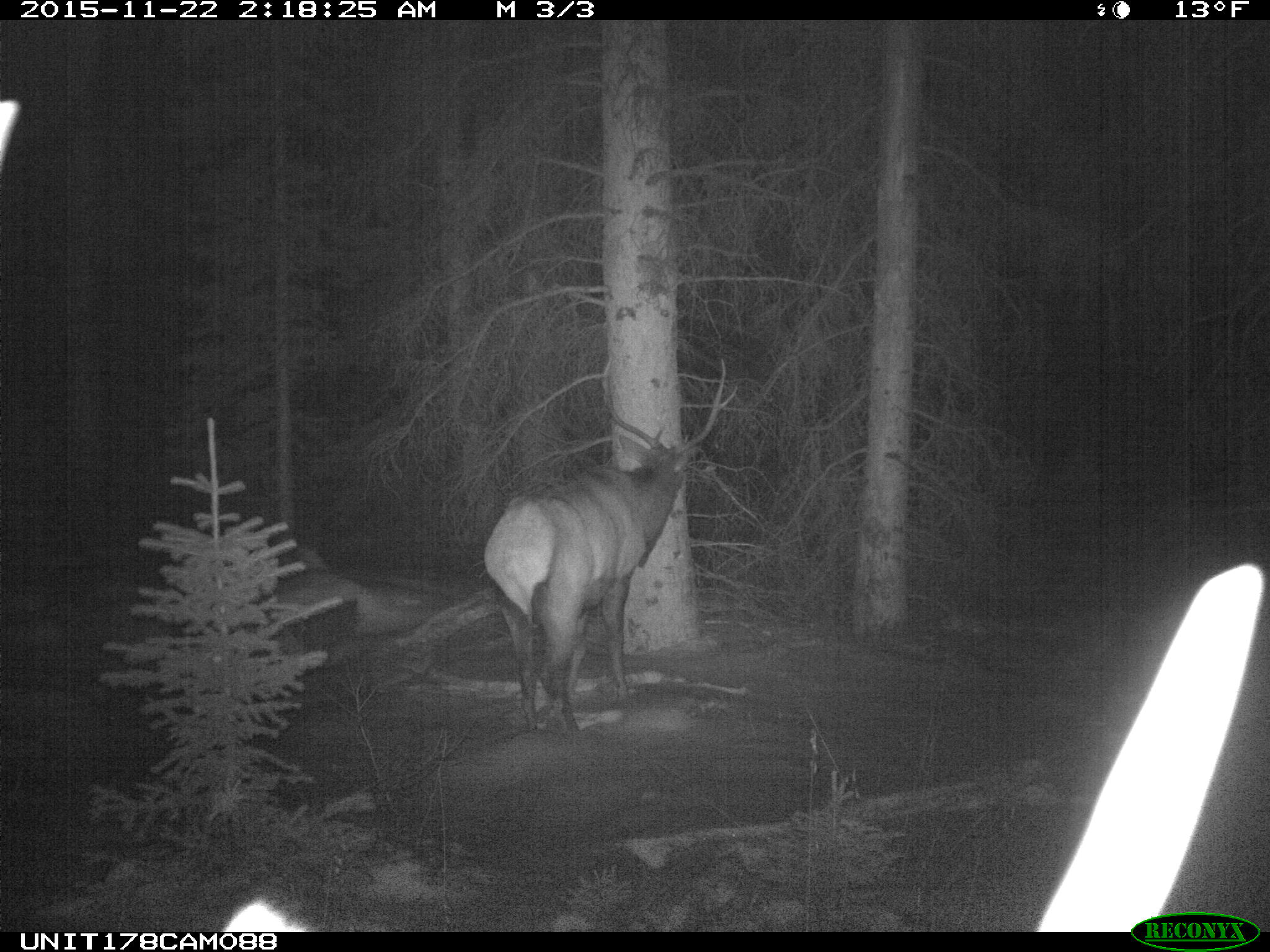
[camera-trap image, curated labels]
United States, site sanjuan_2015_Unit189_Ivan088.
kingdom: Animalia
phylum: Chordata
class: Mammalia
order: Artiodactyla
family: Cervidae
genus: Cervus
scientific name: Cervus elaphus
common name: red deer